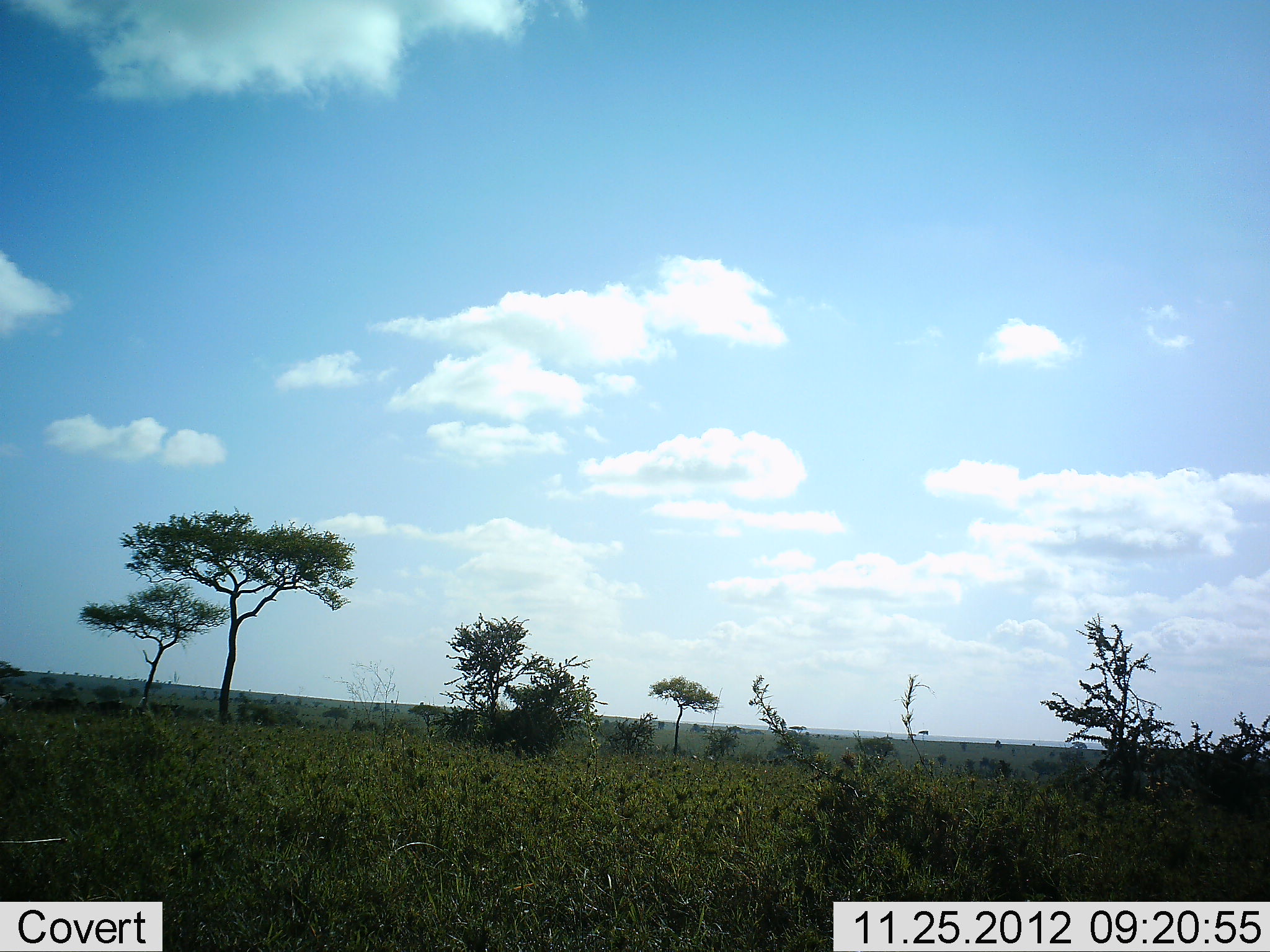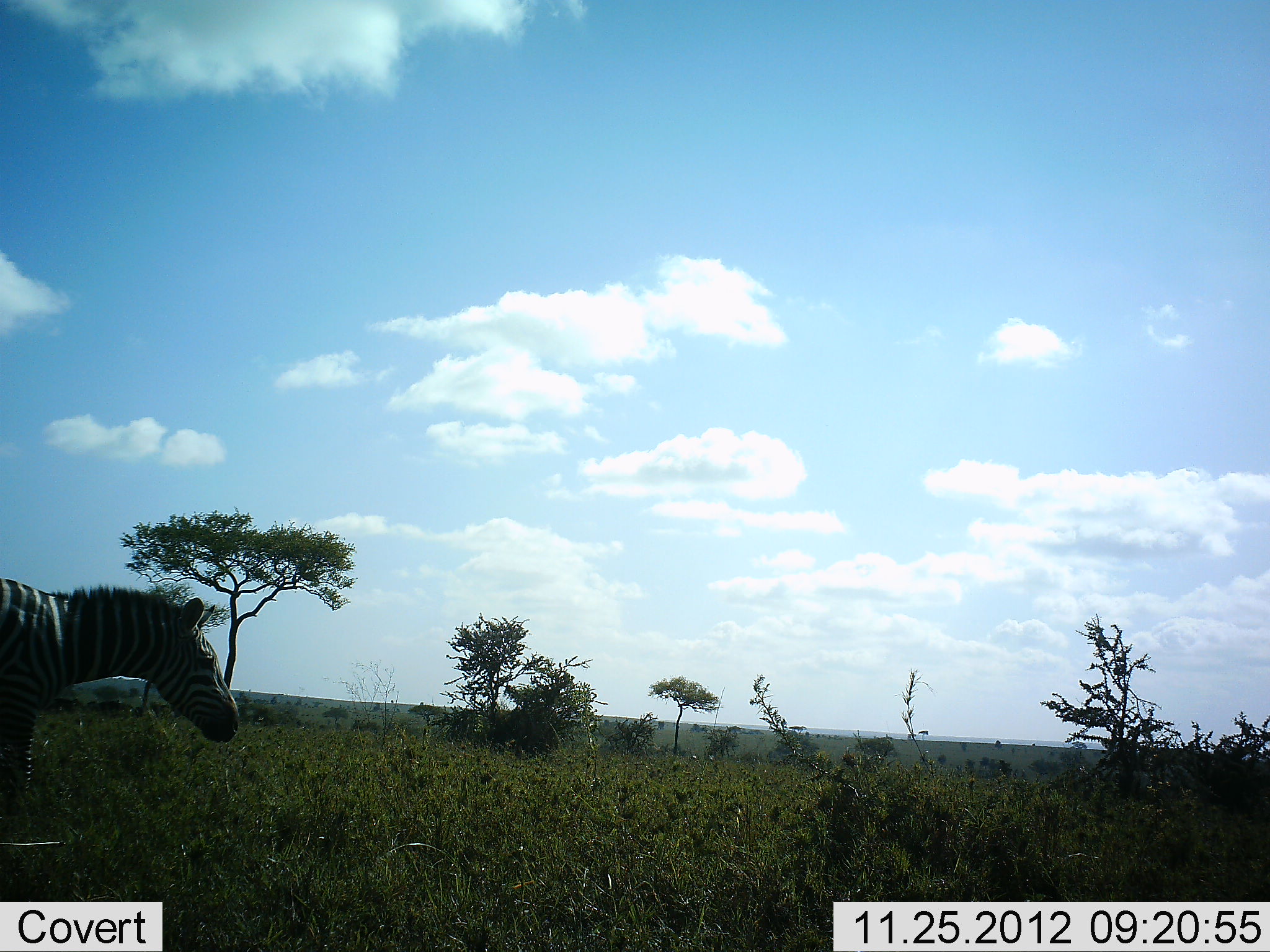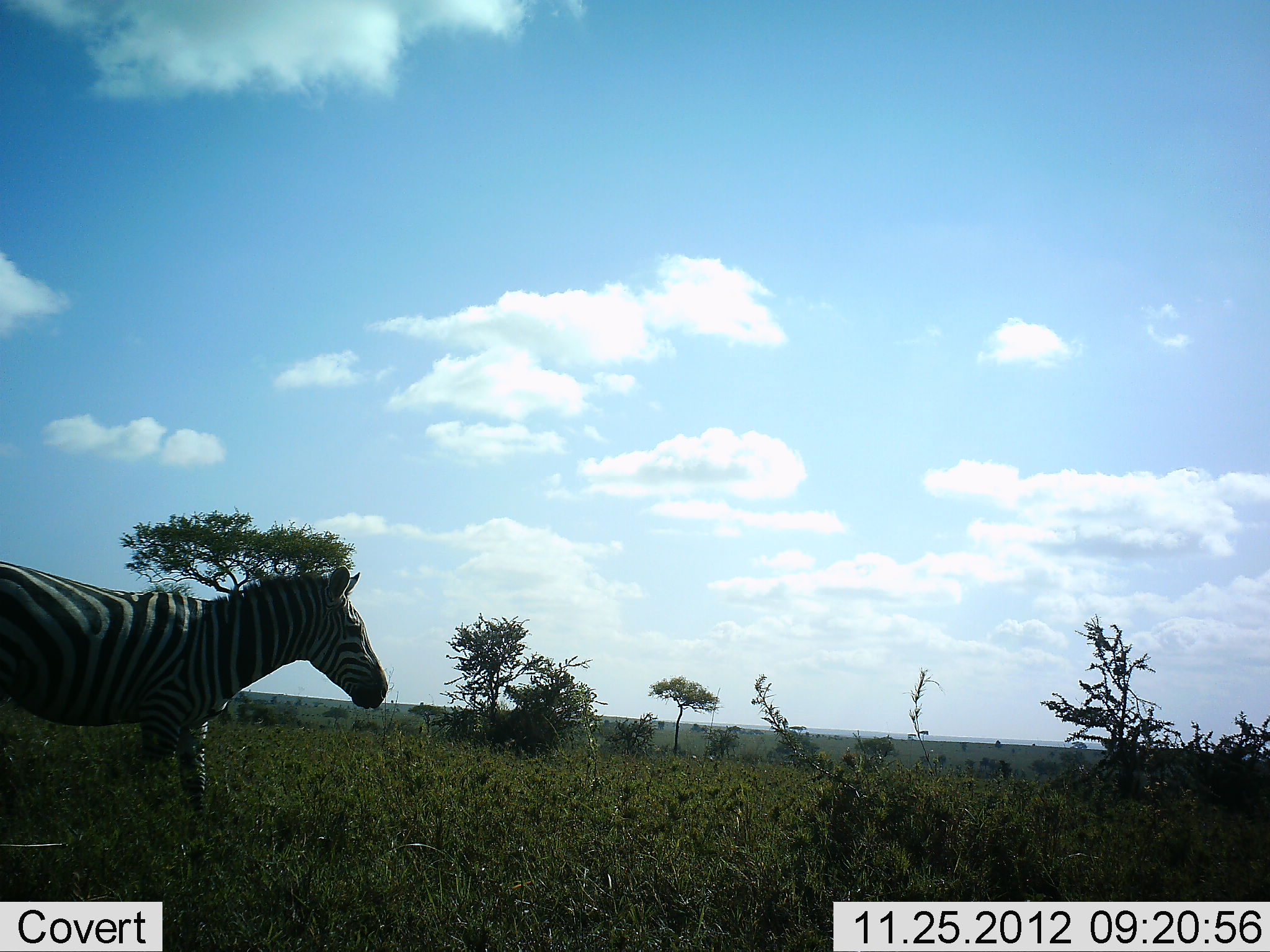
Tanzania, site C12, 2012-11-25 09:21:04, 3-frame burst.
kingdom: Animalia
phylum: Chordata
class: Mammalia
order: Perissodactyla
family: Equidae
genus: Equus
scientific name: Equus quagga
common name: plains zebra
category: zebra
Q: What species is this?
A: Zebra (plains zebra) (Equus quagga).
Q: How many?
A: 1.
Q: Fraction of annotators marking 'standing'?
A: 10%.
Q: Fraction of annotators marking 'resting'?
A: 0%.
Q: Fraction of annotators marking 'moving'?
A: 90%.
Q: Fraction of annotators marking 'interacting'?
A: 0%.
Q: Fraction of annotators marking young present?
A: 0%.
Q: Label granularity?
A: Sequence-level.